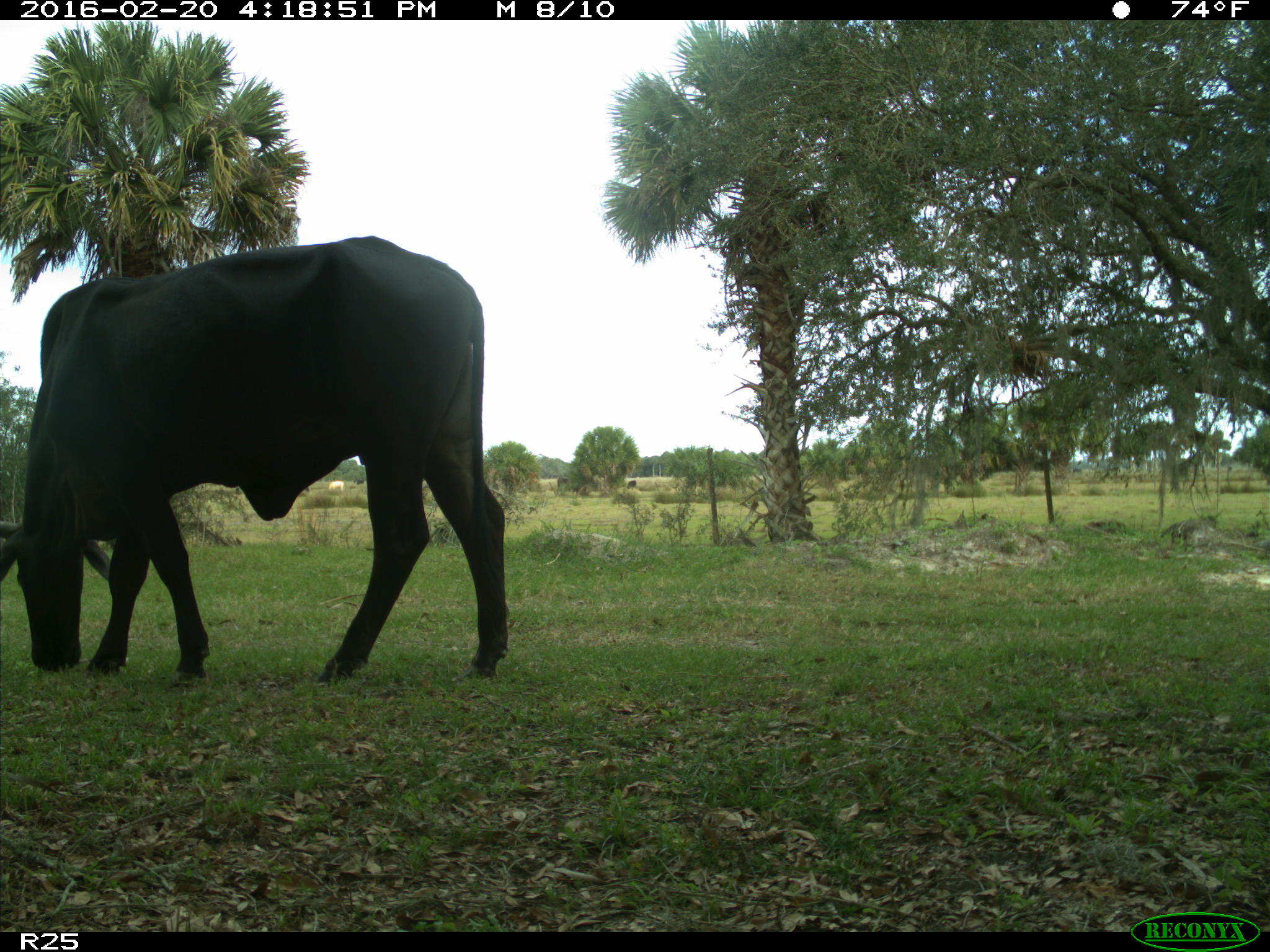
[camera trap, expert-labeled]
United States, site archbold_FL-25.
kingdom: Animalia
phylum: Chordata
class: Mammalia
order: Artiodactyla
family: Bovidae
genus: Bos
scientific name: Bos taurus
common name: domestic cow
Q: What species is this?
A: Bos taurus (domestic cow).